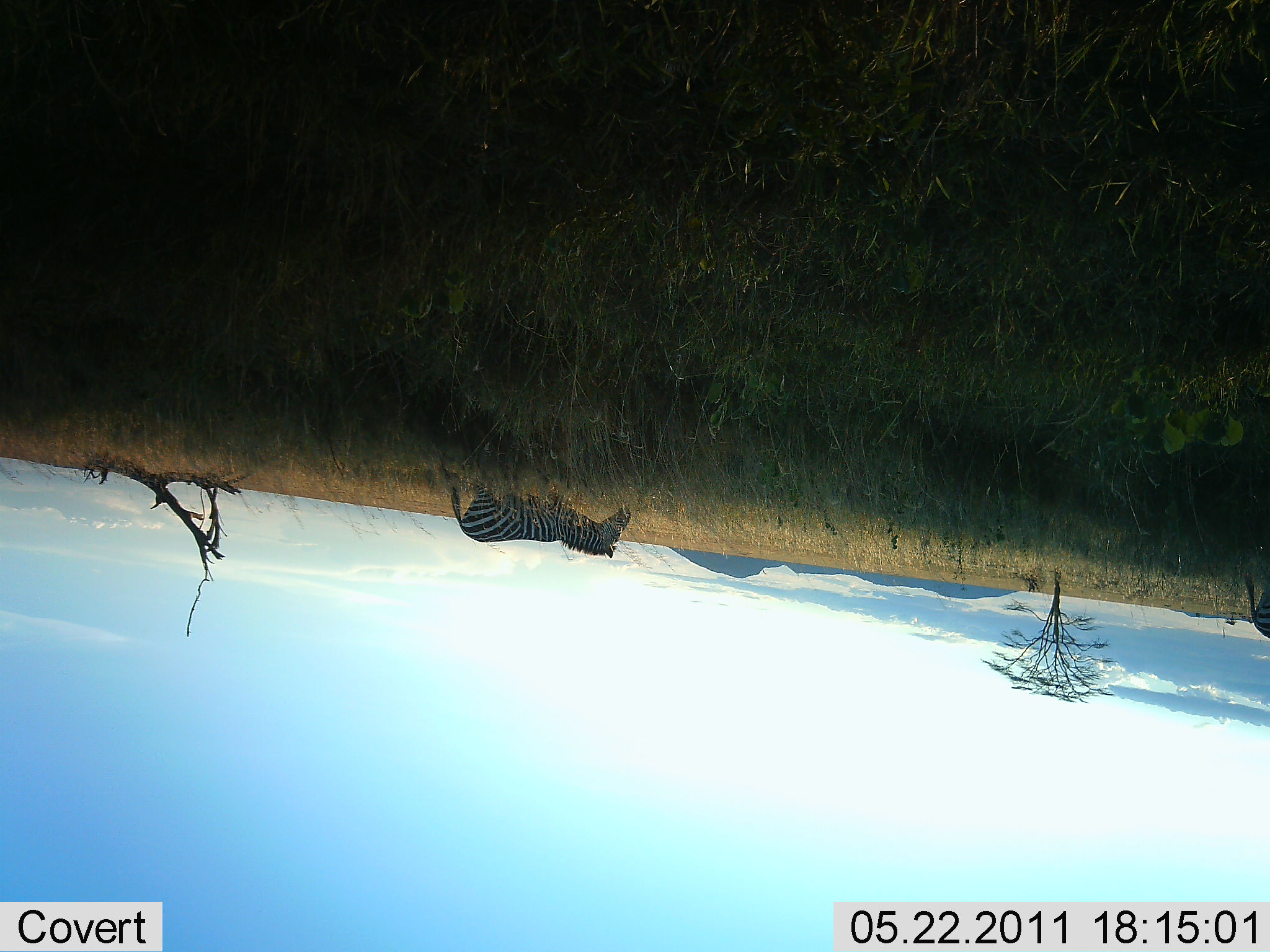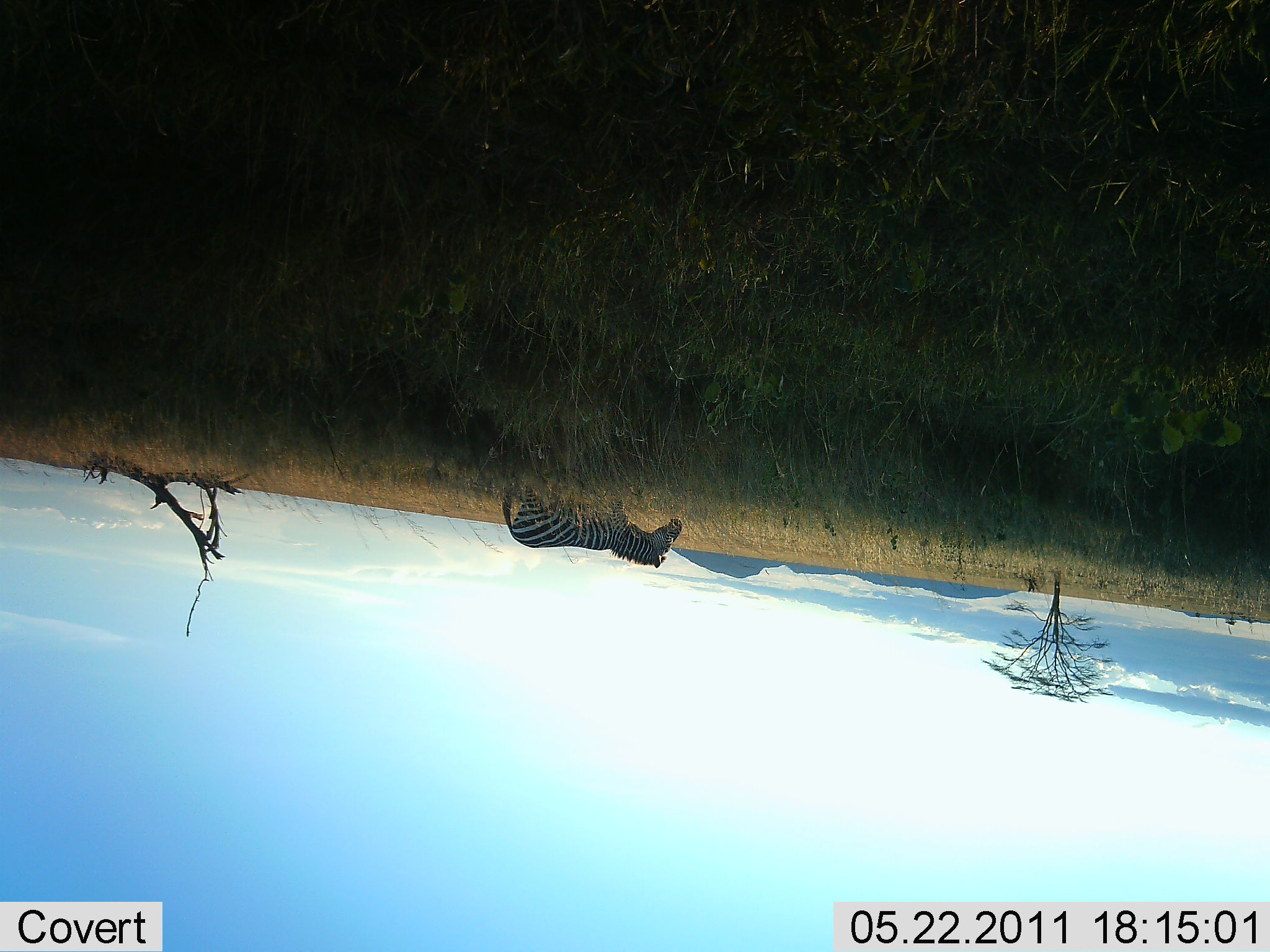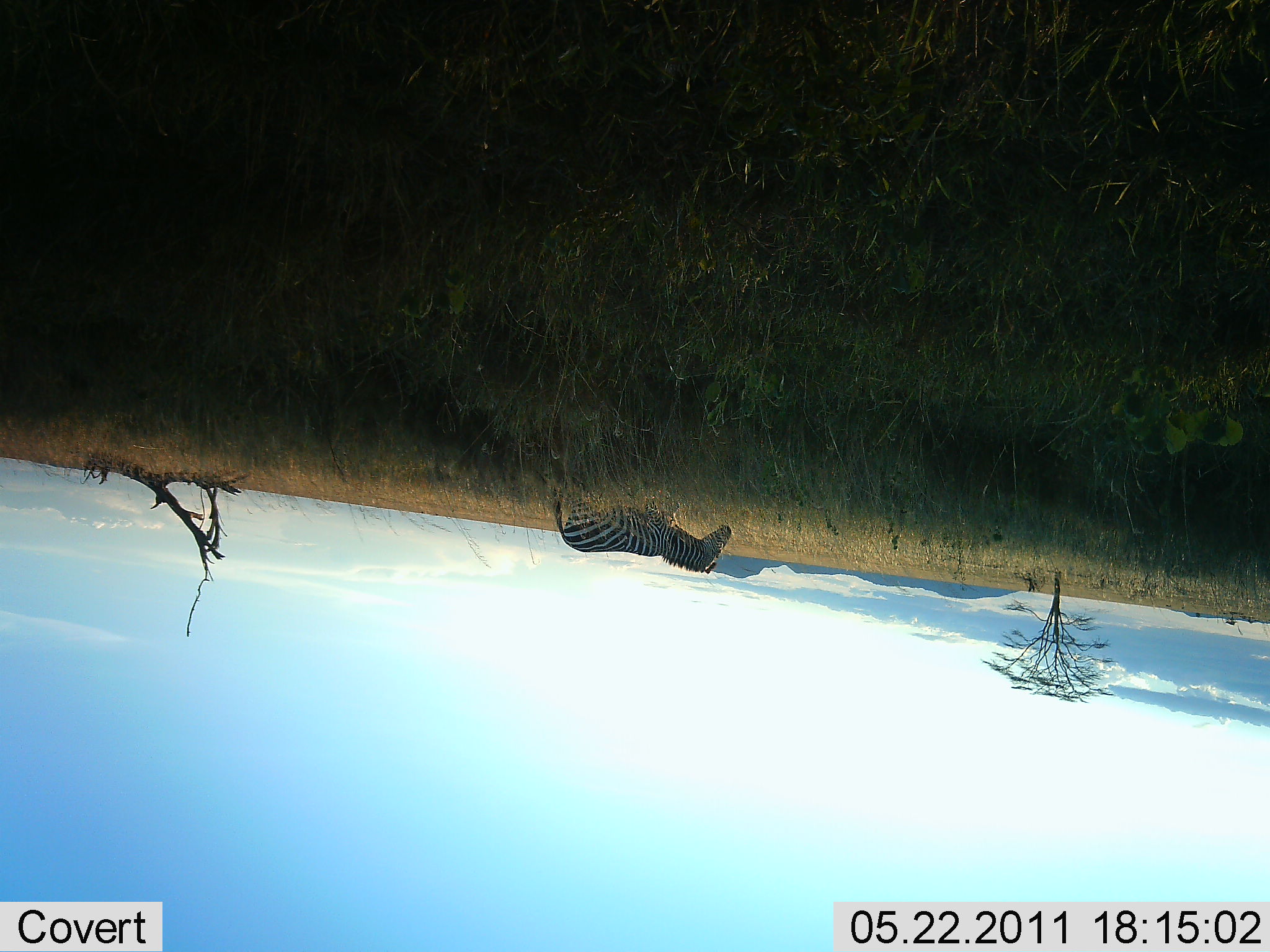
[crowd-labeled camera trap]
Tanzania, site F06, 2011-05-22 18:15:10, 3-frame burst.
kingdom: Animalia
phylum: Chordata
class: Mammalia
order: Perissodactyla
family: Equidae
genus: Equus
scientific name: Equus quagga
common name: plains zebra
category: zebra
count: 2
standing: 0%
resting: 0%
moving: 100%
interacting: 0%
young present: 0%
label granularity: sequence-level